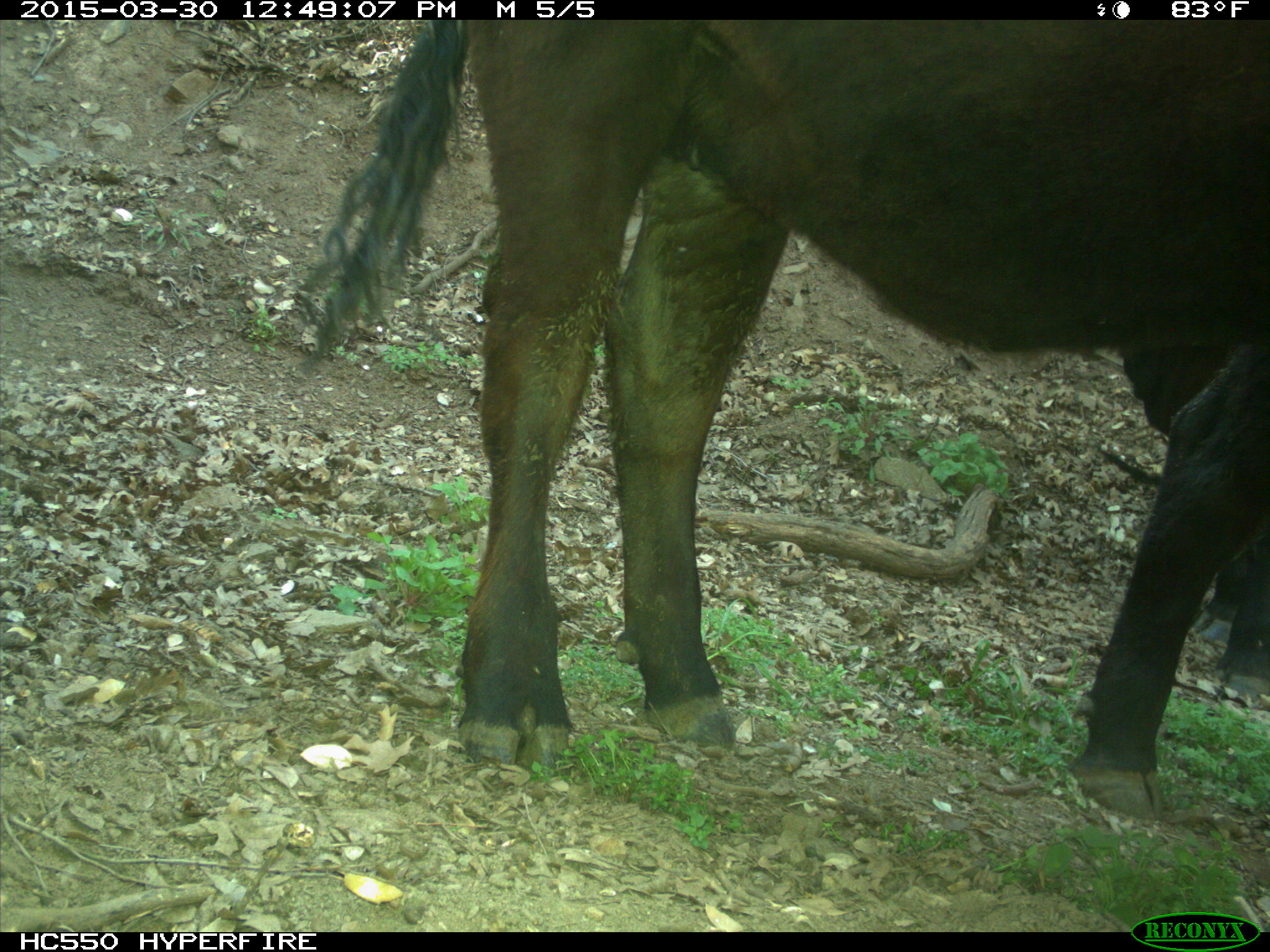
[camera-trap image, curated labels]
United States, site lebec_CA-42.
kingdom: Animalia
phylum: Chordata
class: Mammalia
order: Artiodactyla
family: Bovidae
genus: Bos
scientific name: Bos taurus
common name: domestic cow